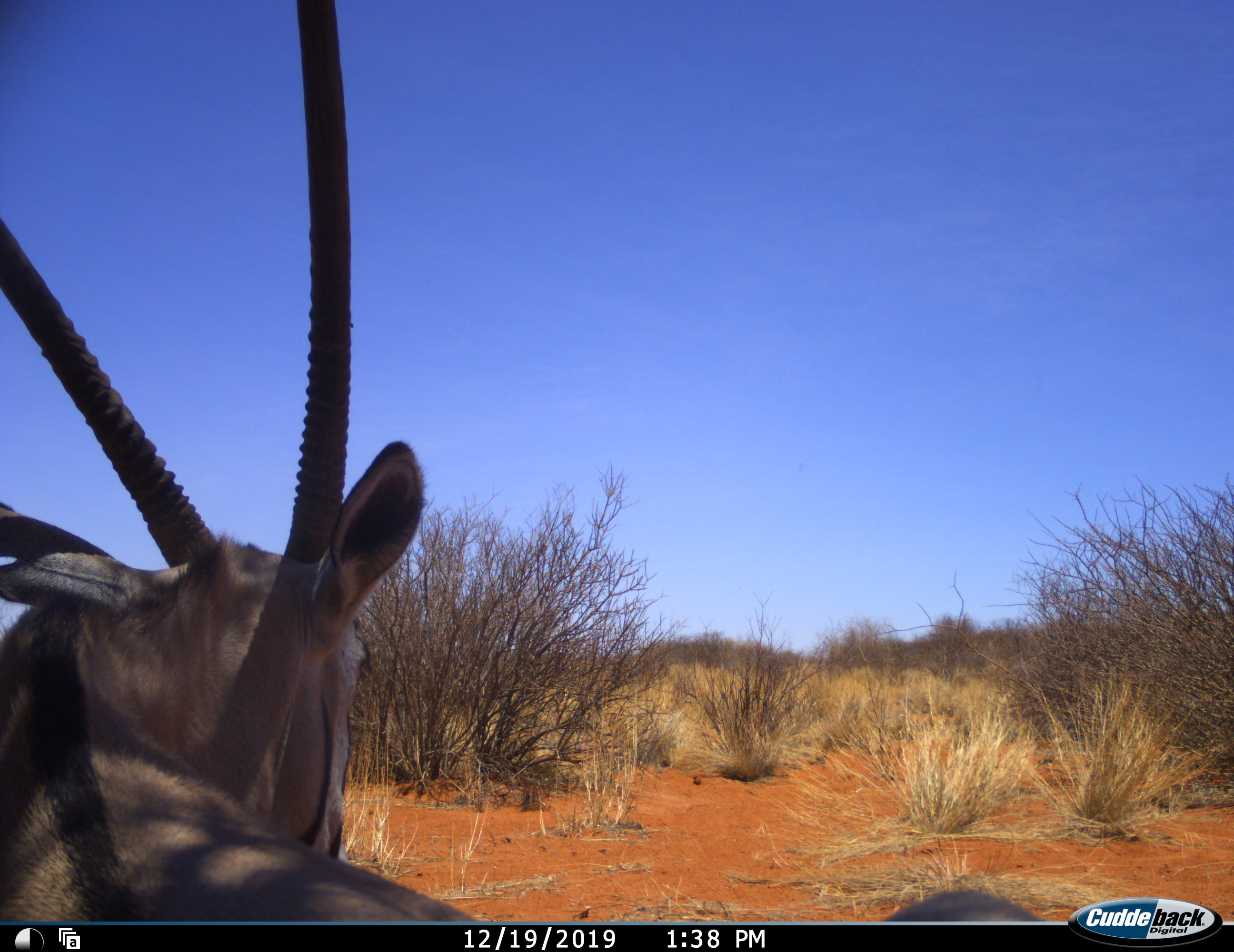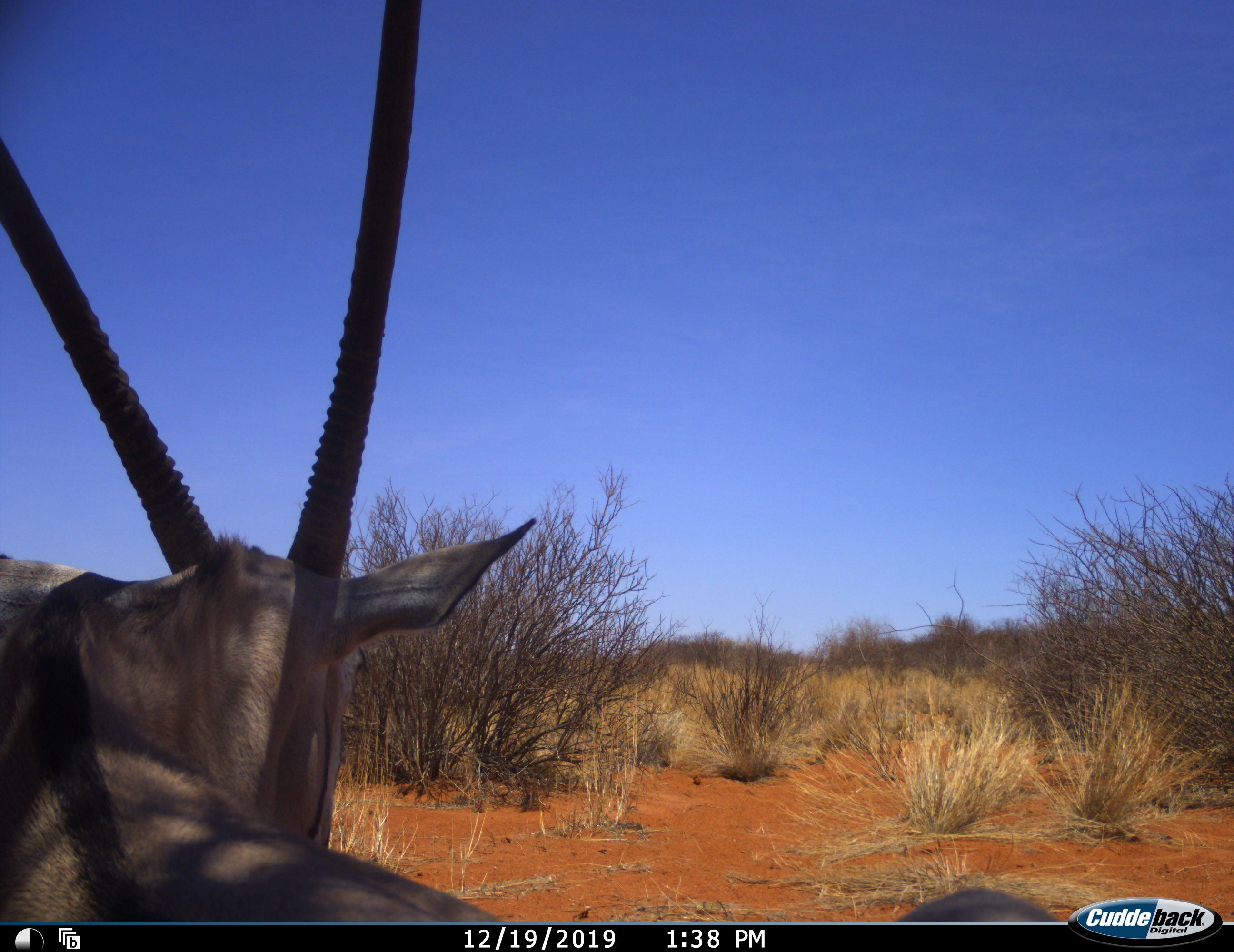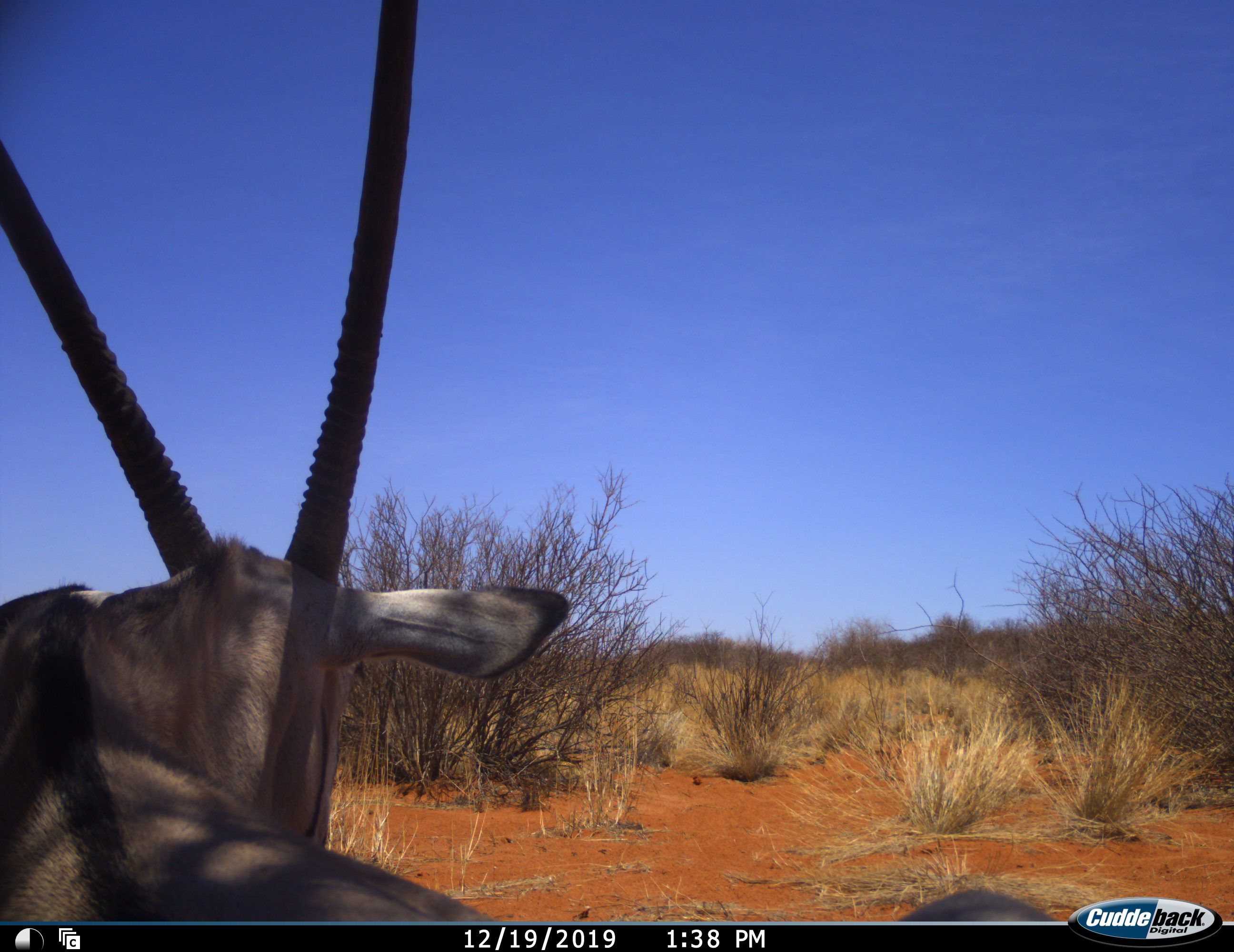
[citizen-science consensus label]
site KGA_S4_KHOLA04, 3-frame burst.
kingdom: Animalia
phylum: Chordata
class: Mammalia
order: Artiodactyla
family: Bovidae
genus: Oryx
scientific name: Oryx gazella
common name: gemsbok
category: oryx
Oryx (gemsbok) (Oryx gazella), count 1. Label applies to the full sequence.